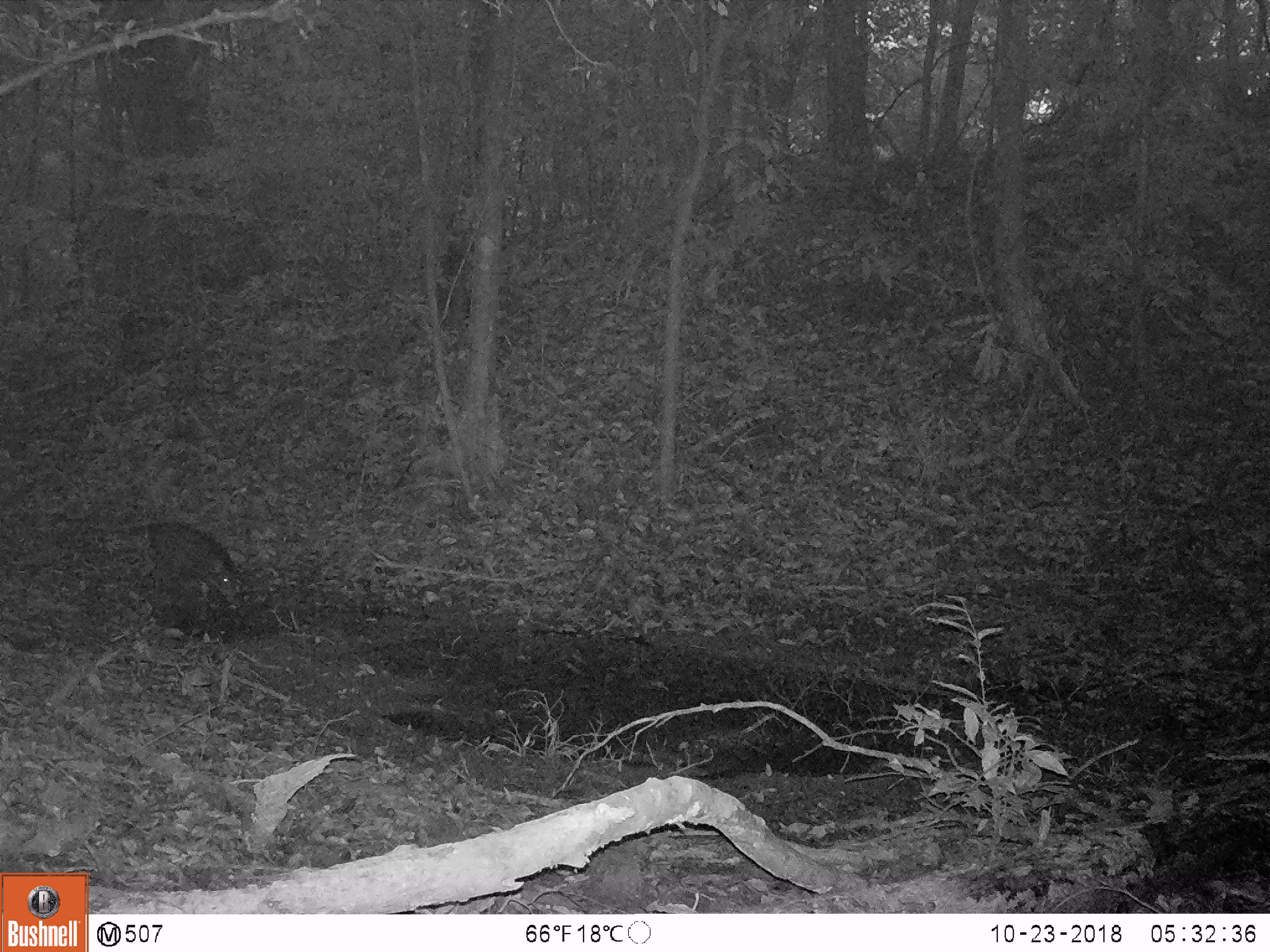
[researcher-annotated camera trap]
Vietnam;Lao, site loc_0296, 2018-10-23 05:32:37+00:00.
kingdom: Animalia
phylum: Chordata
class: Mammalia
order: Artiodactyla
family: Suidae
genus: Sus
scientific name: Sus scrofa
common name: eurasian wild pig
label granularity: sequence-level